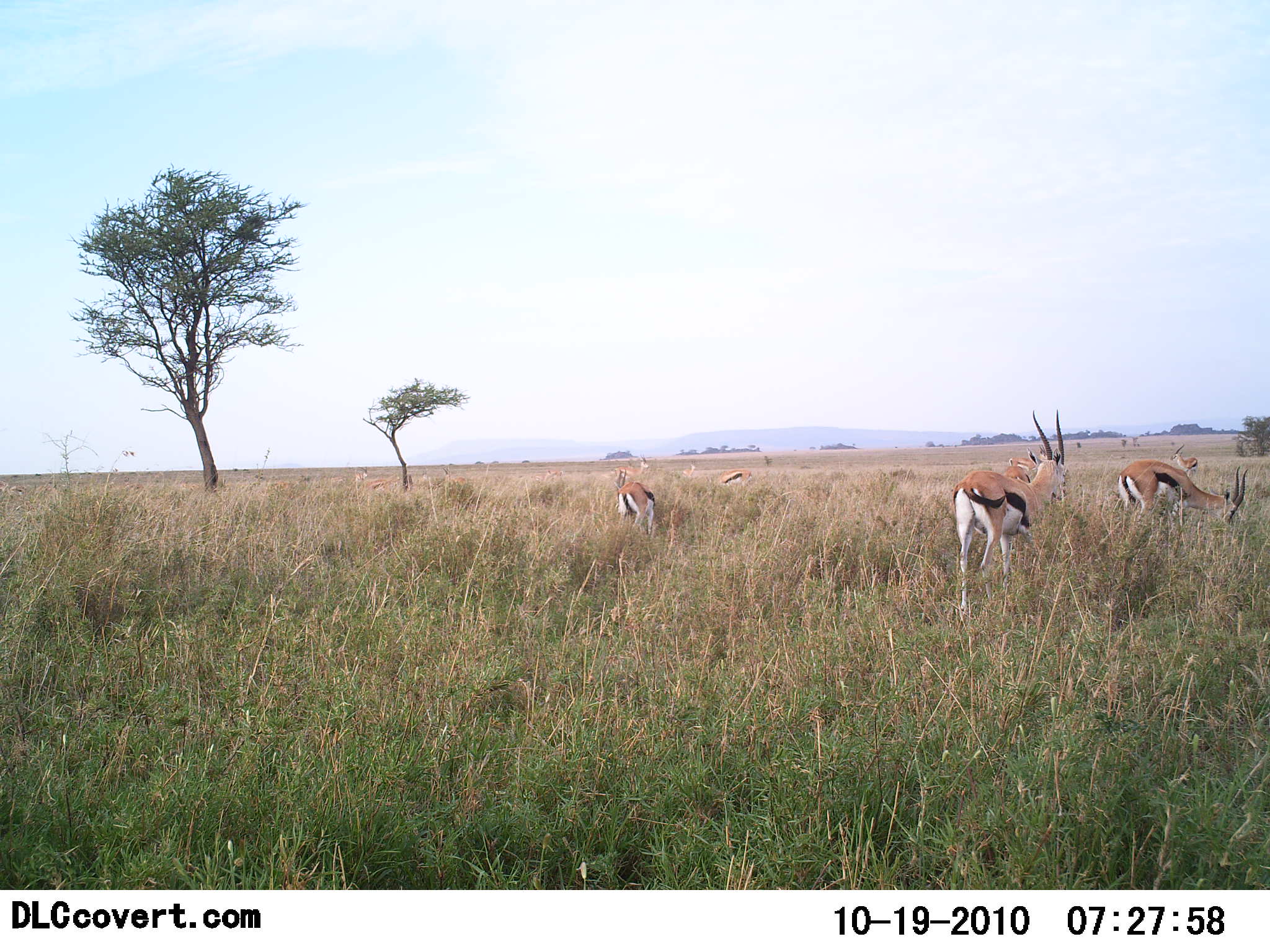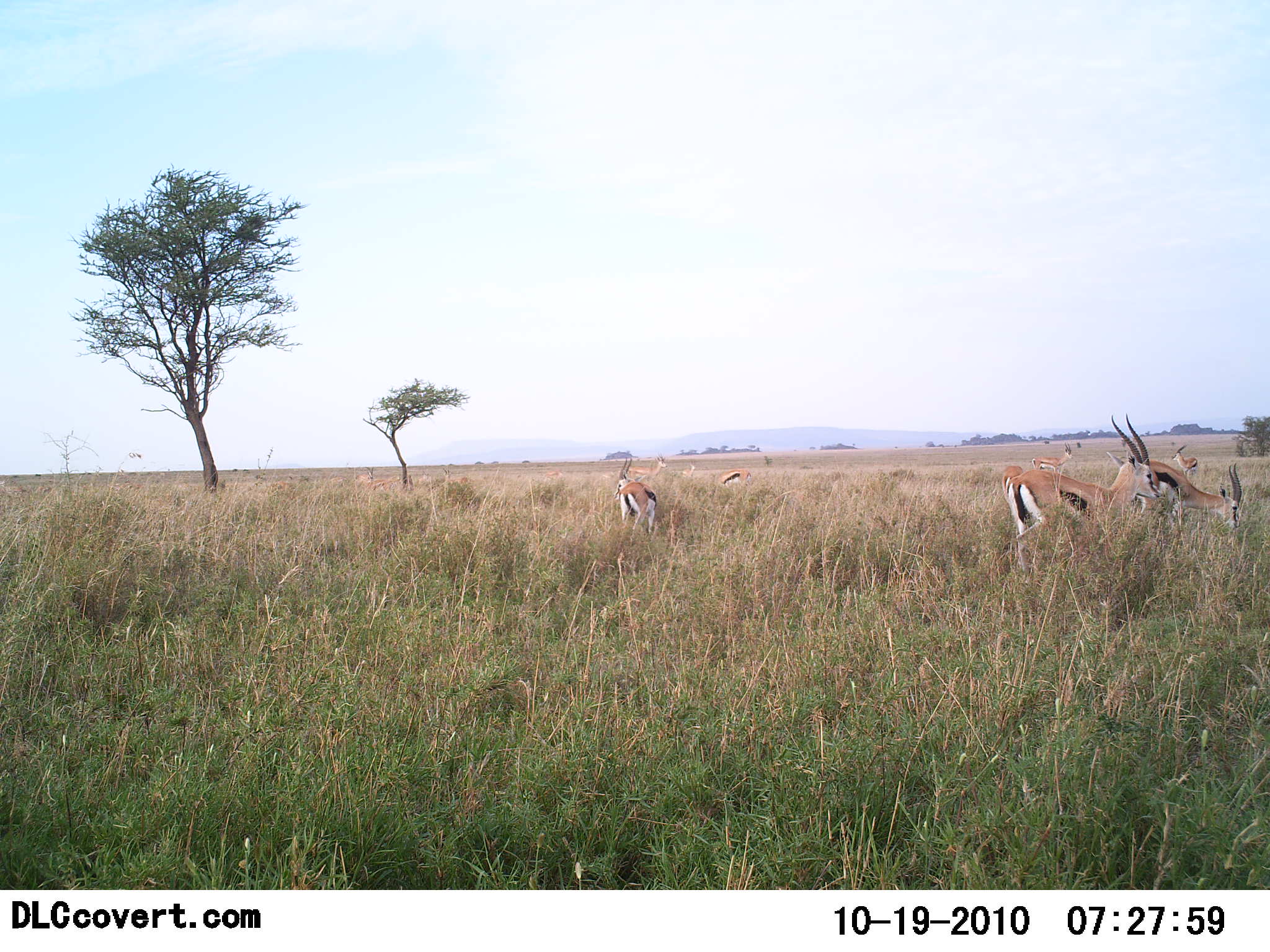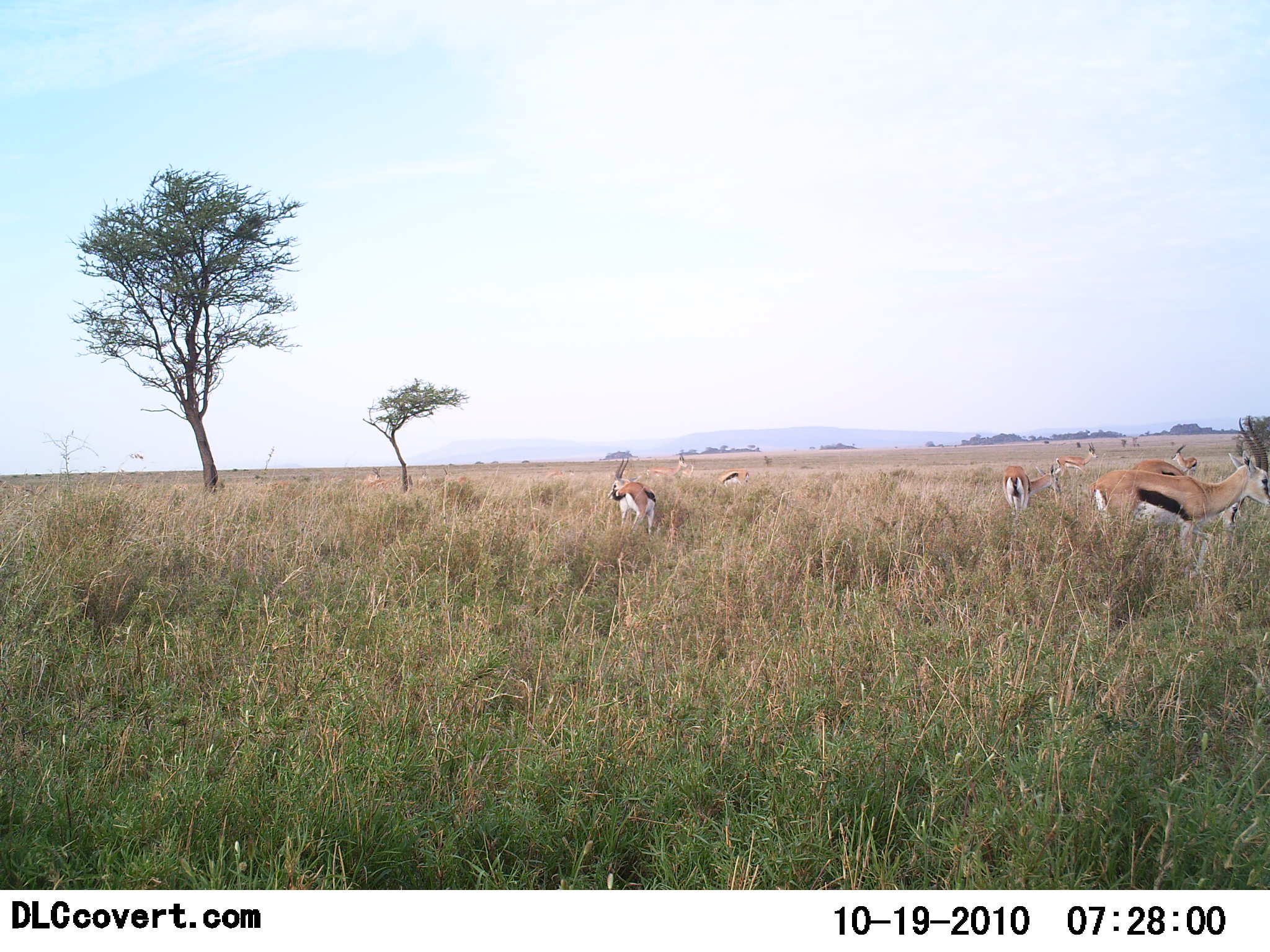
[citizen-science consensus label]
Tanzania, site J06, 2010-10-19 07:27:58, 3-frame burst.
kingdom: Animalia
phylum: Chordata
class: Mammalia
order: Artiodactyla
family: Bovidae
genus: Eudorcas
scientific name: Eudorcas thomsonii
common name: thomson's gazelle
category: gazellethomsons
Gazellethomsons (thomson's gazelle) (Eudorcas thomsonii), count 6. Behavior (volunteer vote fractions): standing 53%, resting 0%, moving 33%, interacting 0%. Young present (vote fraction): 0%. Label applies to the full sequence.